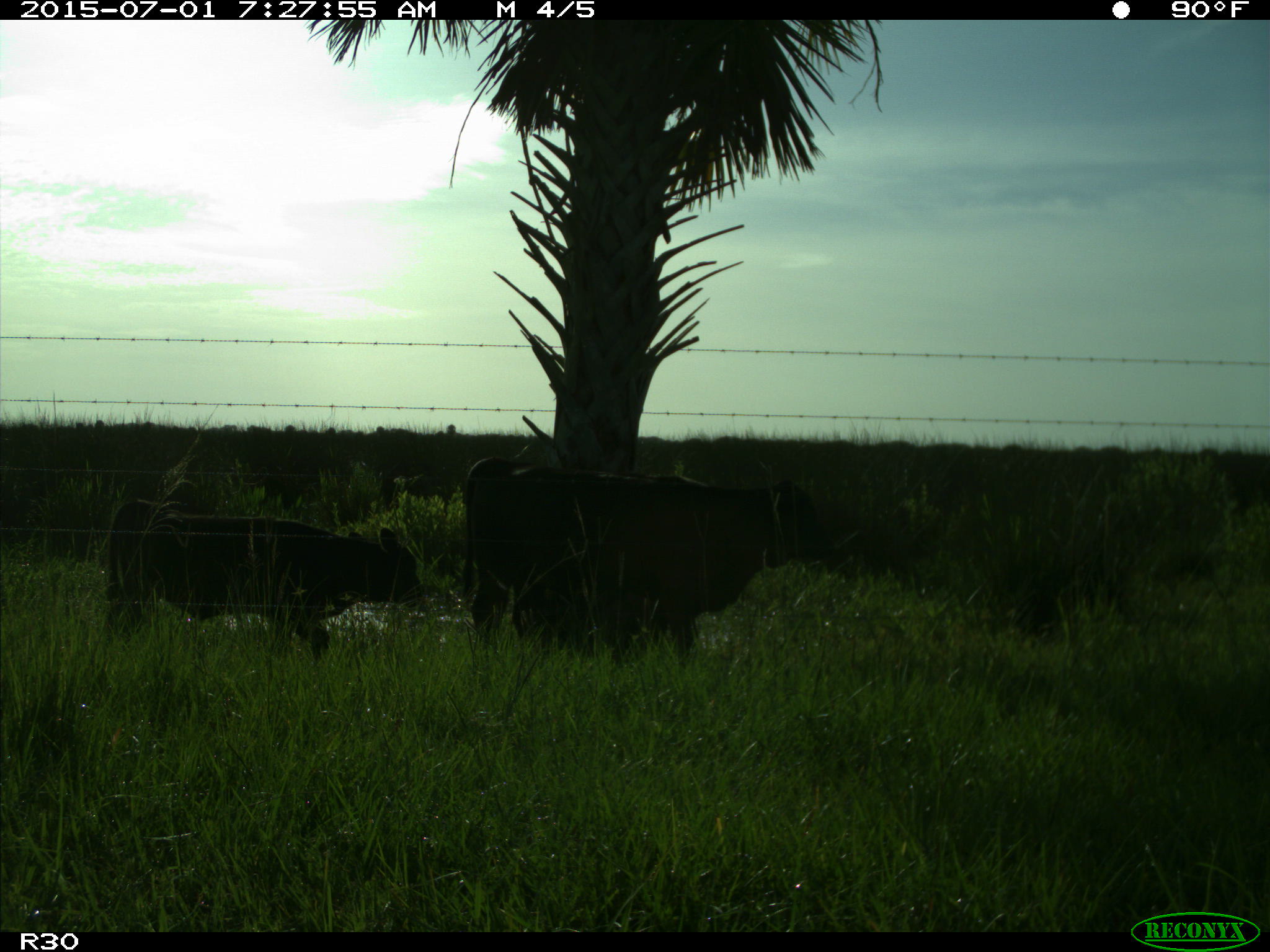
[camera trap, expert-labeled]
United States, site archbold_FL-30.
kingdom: Animalia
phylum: Chordata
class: Mammalia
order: Artiodactyla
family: Bovidae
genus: Bos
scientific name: Bos taurus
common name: domestic cow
Bos taurus (domestic cow).